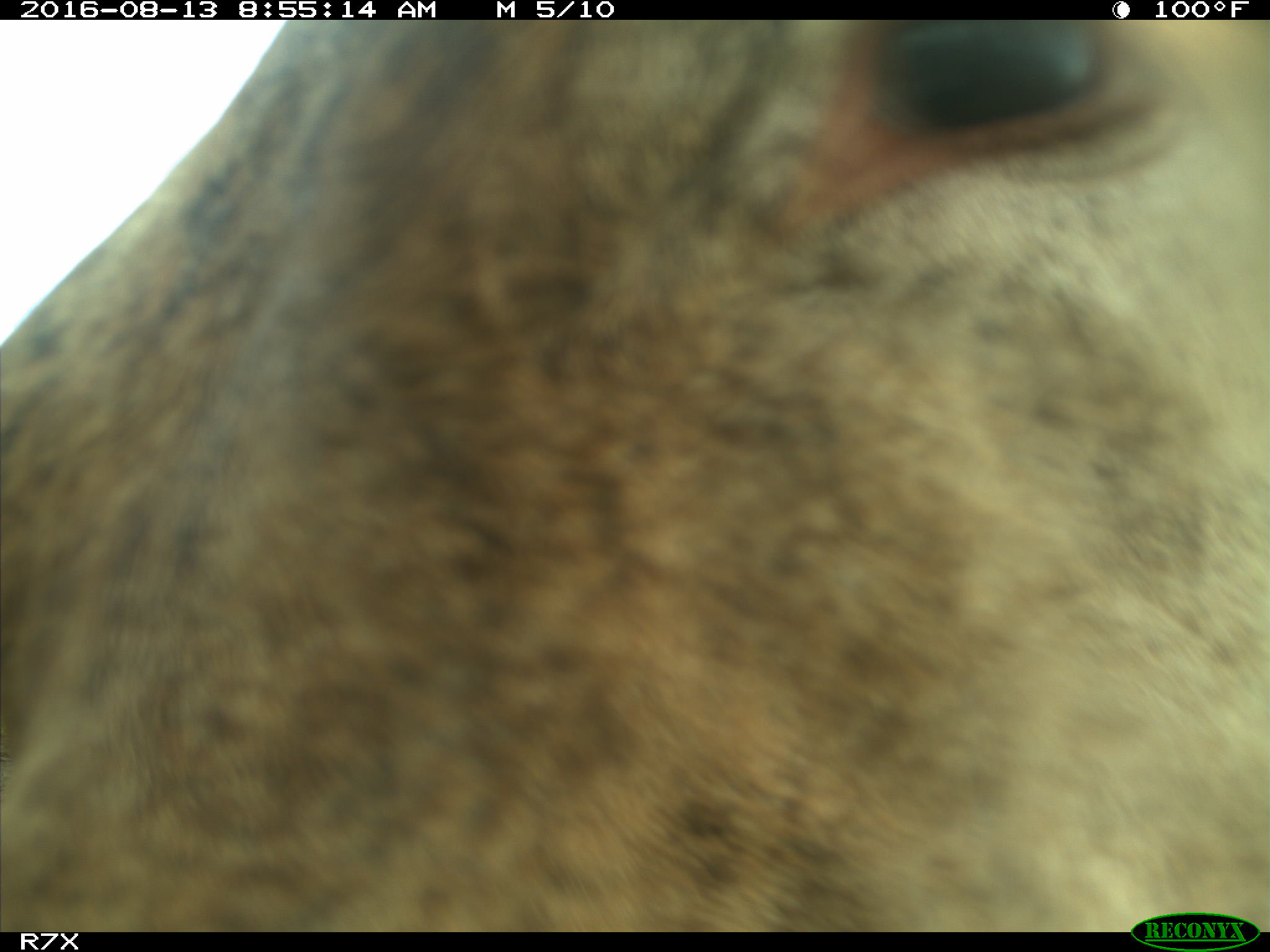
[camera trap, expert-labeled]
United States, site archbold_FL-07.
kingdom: Animalia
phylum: Chordata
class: Mammalia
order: Artiodactyla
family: Bovidae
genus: Bos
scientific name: Bos taurus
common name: domestic cow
Bos taurus (domestic cow).